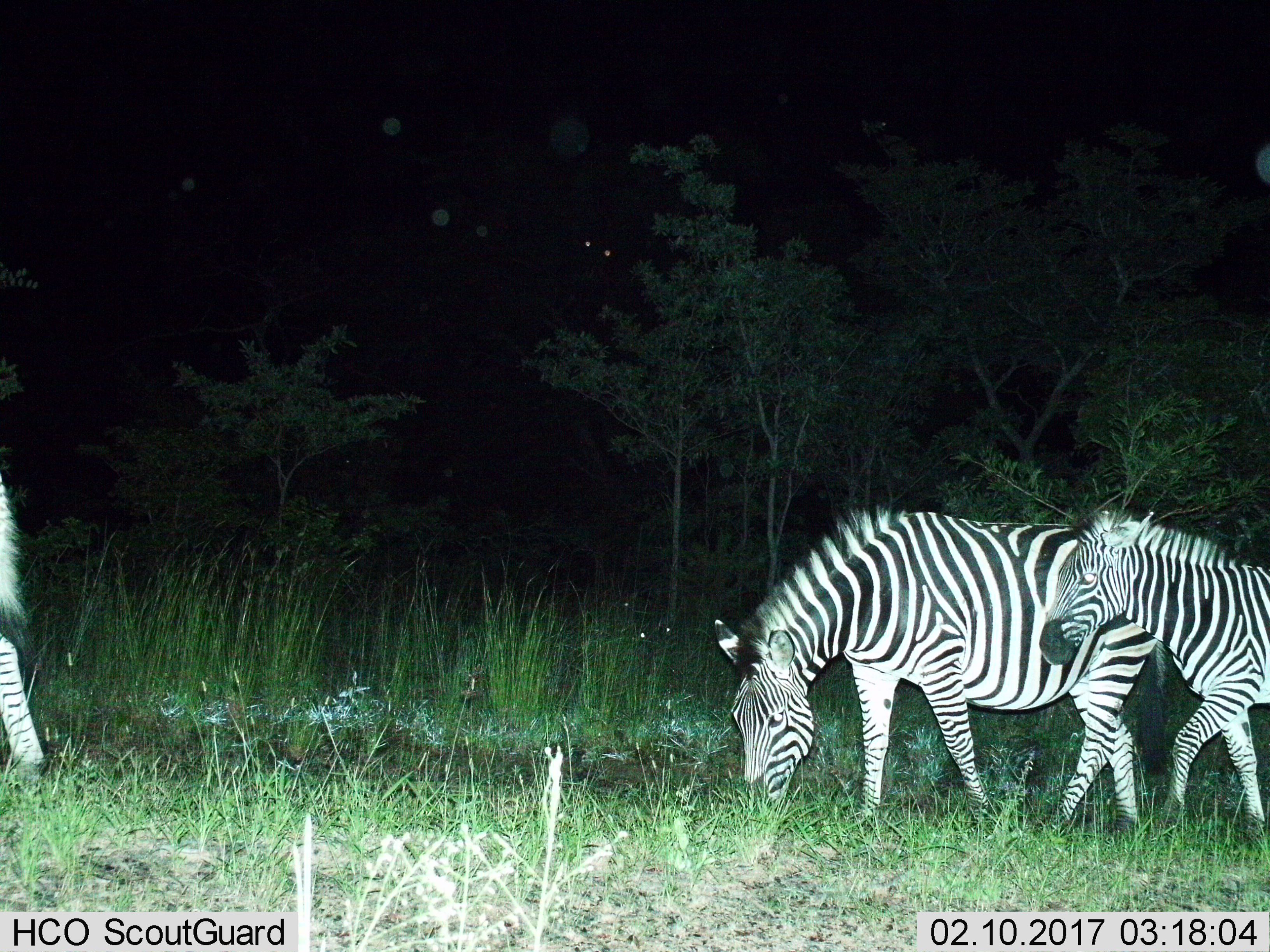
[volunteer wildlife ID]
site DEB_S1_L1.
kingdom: Animalia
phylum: Chordata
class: Mammalia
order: Perissodactyla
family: Equidae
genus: Equus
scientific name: Equus quagga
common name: plains zebra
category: zebraplains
Zebraplains (plains zebra) (Equus quagga), count 3. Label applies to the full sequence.